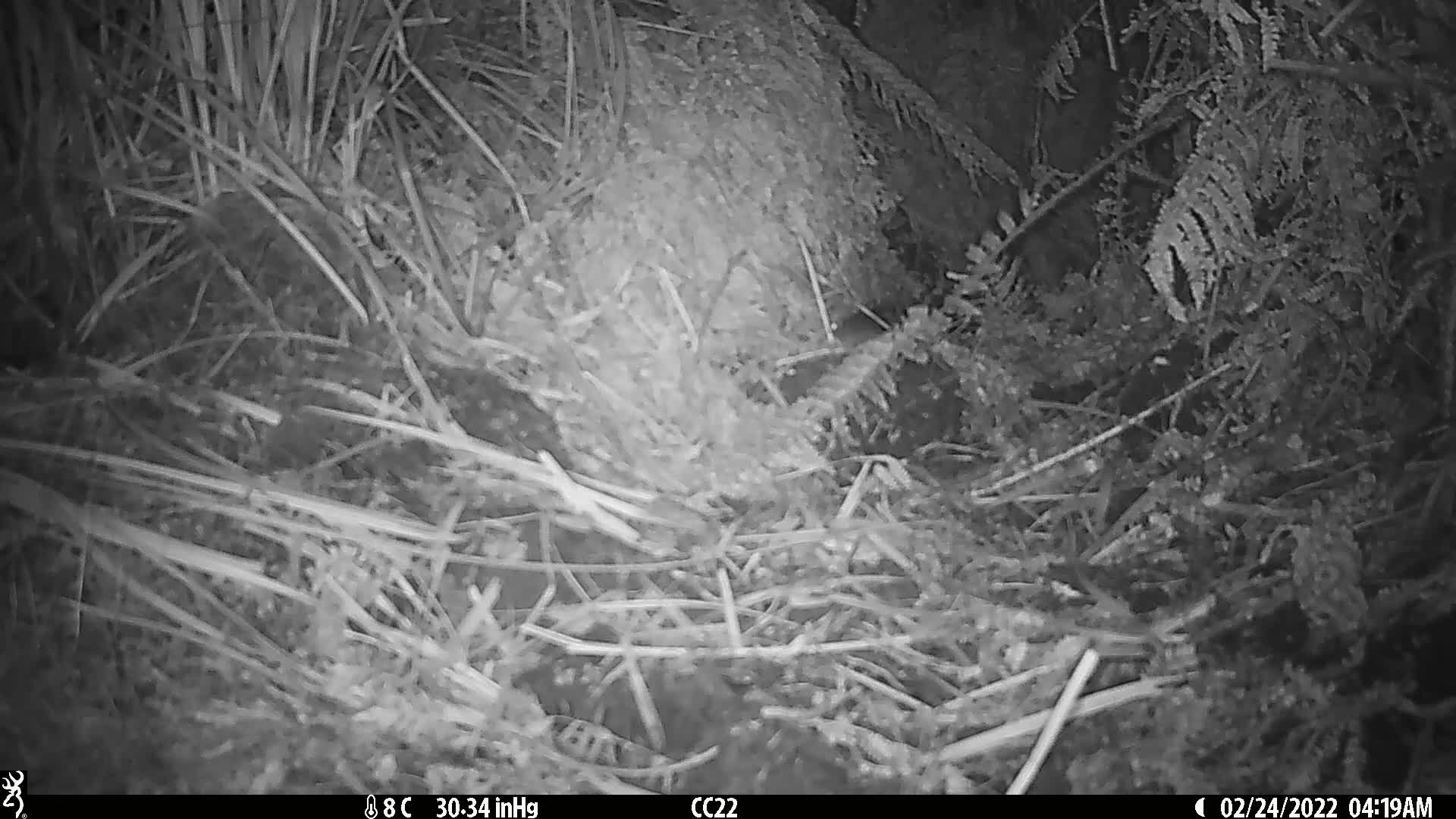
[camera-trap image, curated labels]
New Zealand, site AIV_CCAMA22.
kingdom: Animalia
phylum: Chordata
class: Mammalia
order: Rodentia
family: Muridae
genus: Mus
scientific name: Mus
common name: mouse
Mouse (Mus).